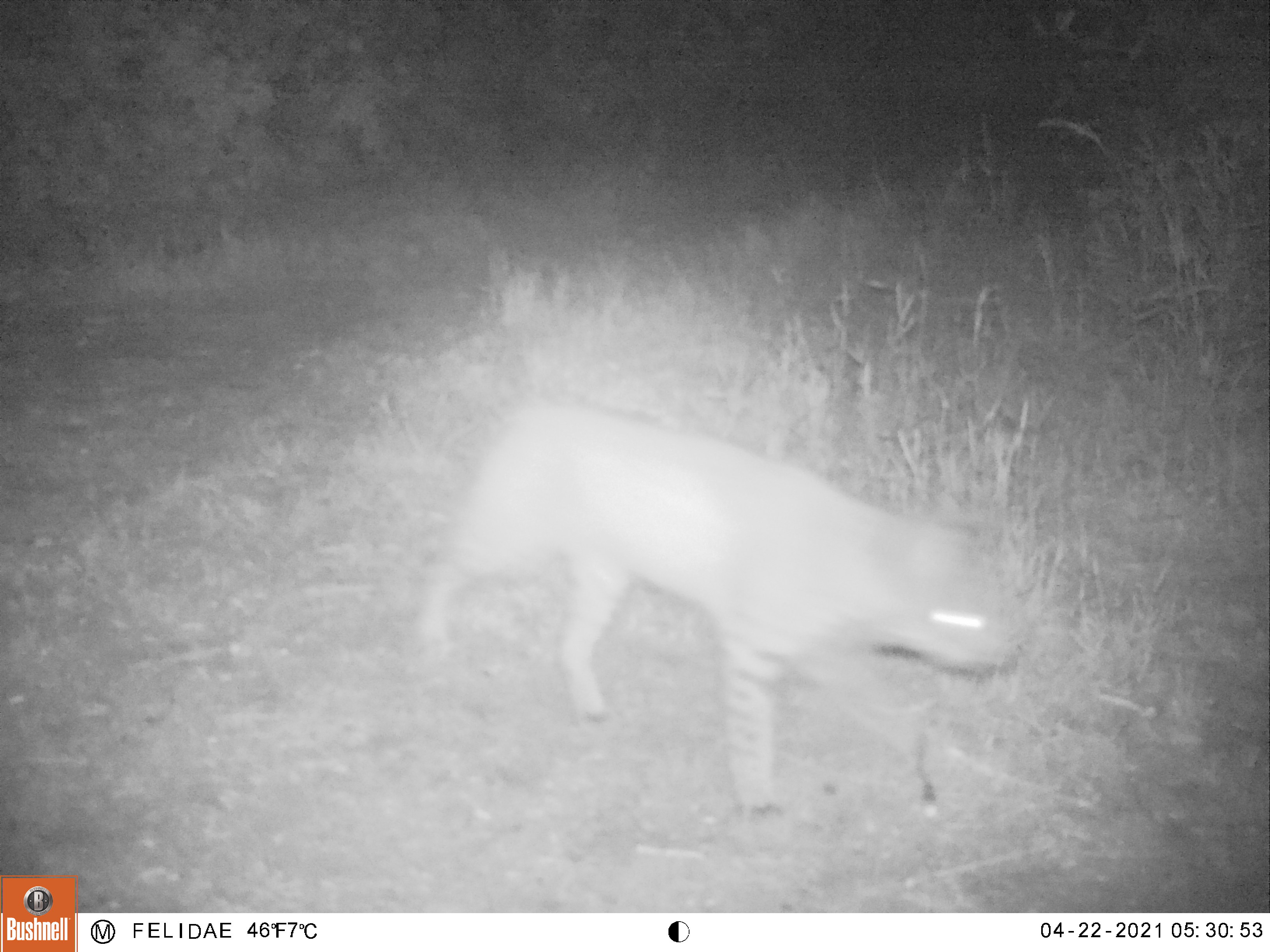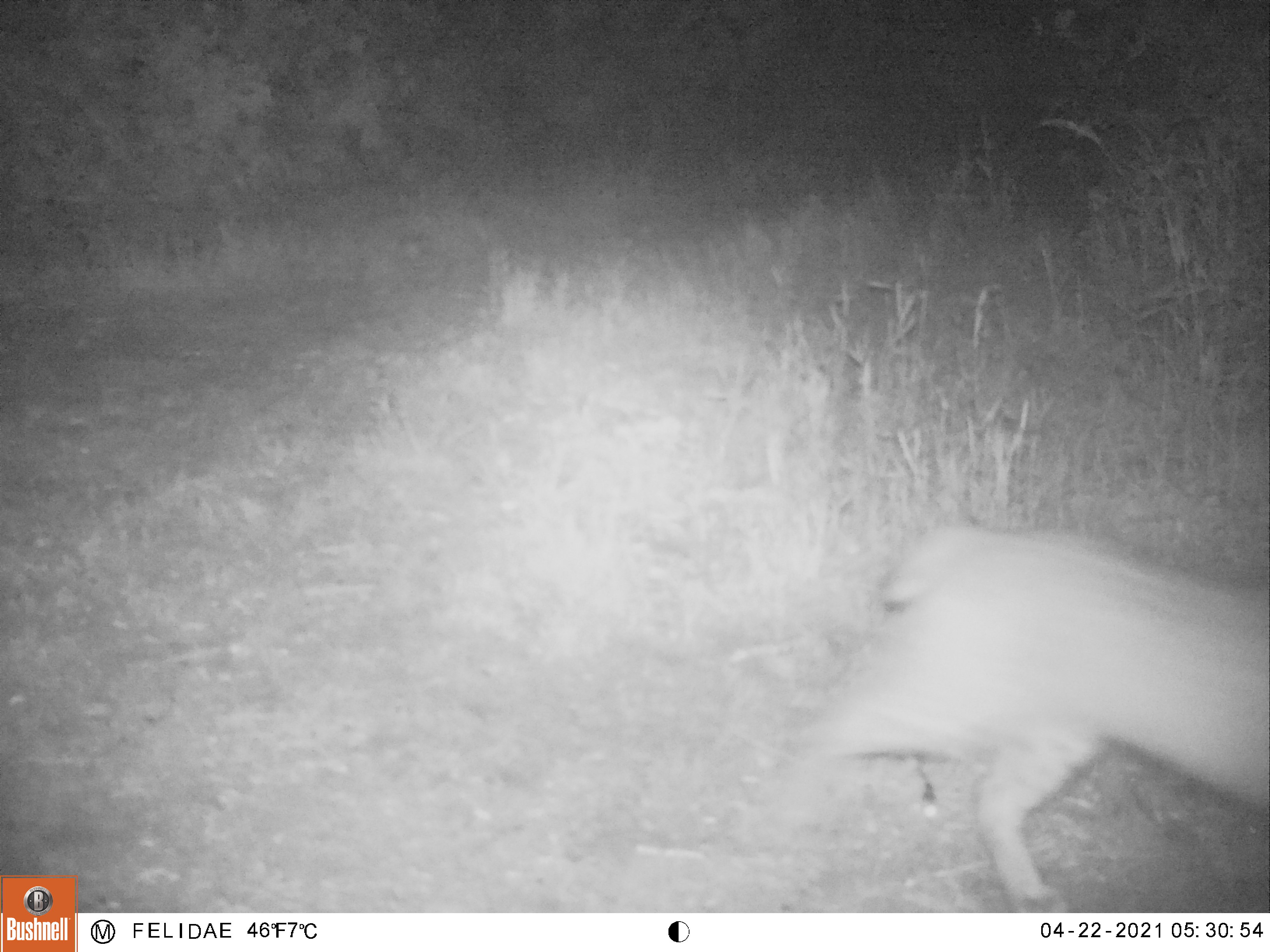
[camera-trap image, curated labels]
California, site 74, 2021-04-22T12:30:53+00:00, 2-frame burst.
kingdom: Animalia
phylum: Chordata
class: Mammalia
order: Carnivora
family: Felidae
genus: Lynx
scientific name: Lynx rufus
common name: bobcat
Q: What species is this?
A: Bobcat (Lynx rufus).